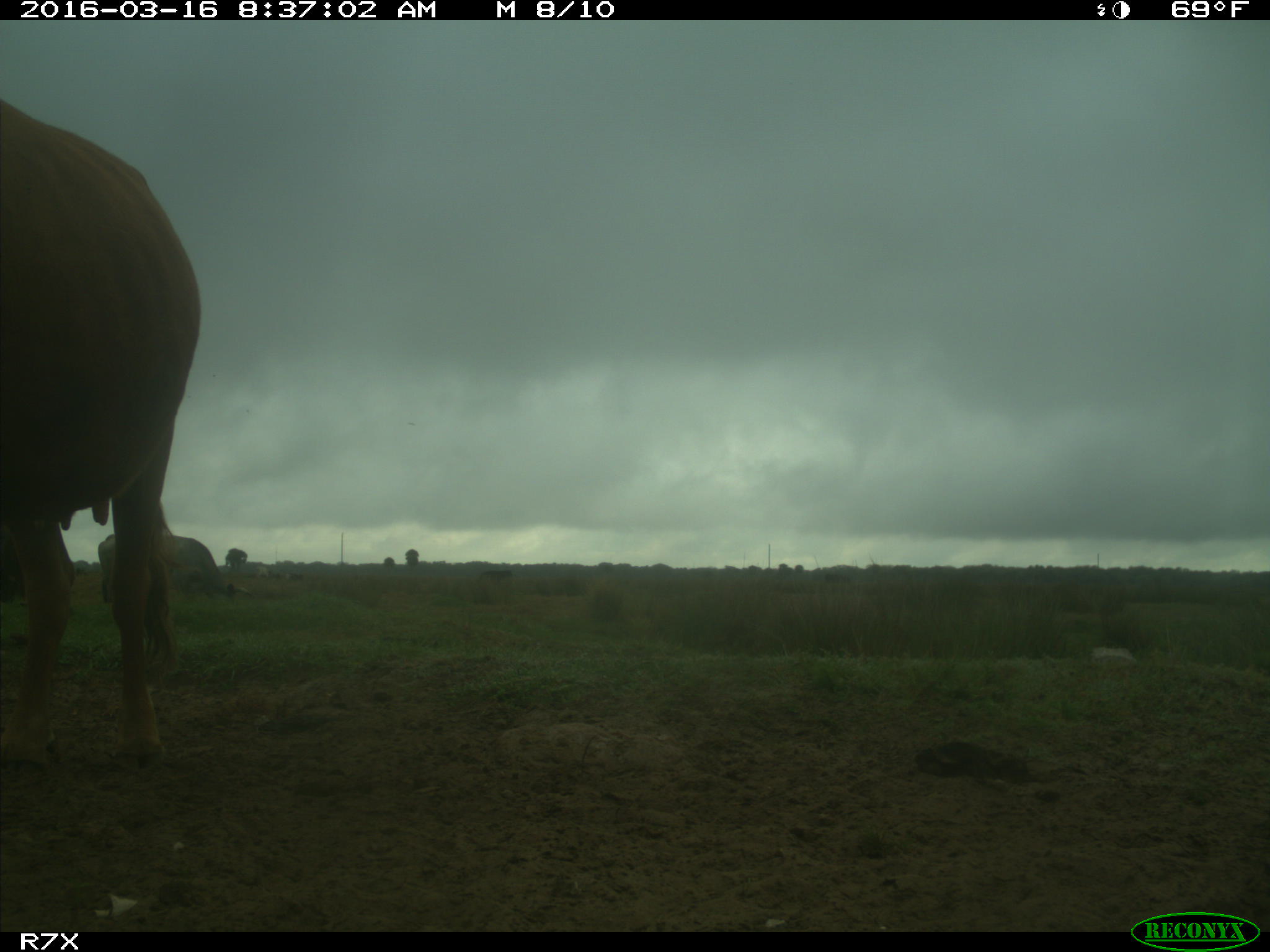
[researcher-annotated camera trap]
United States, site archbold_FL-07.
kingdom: Animalia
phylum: Chordata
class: Mammalia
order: Artiodactyla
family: Bovidae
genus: Bos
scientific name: Bos taurus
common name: domestic cow